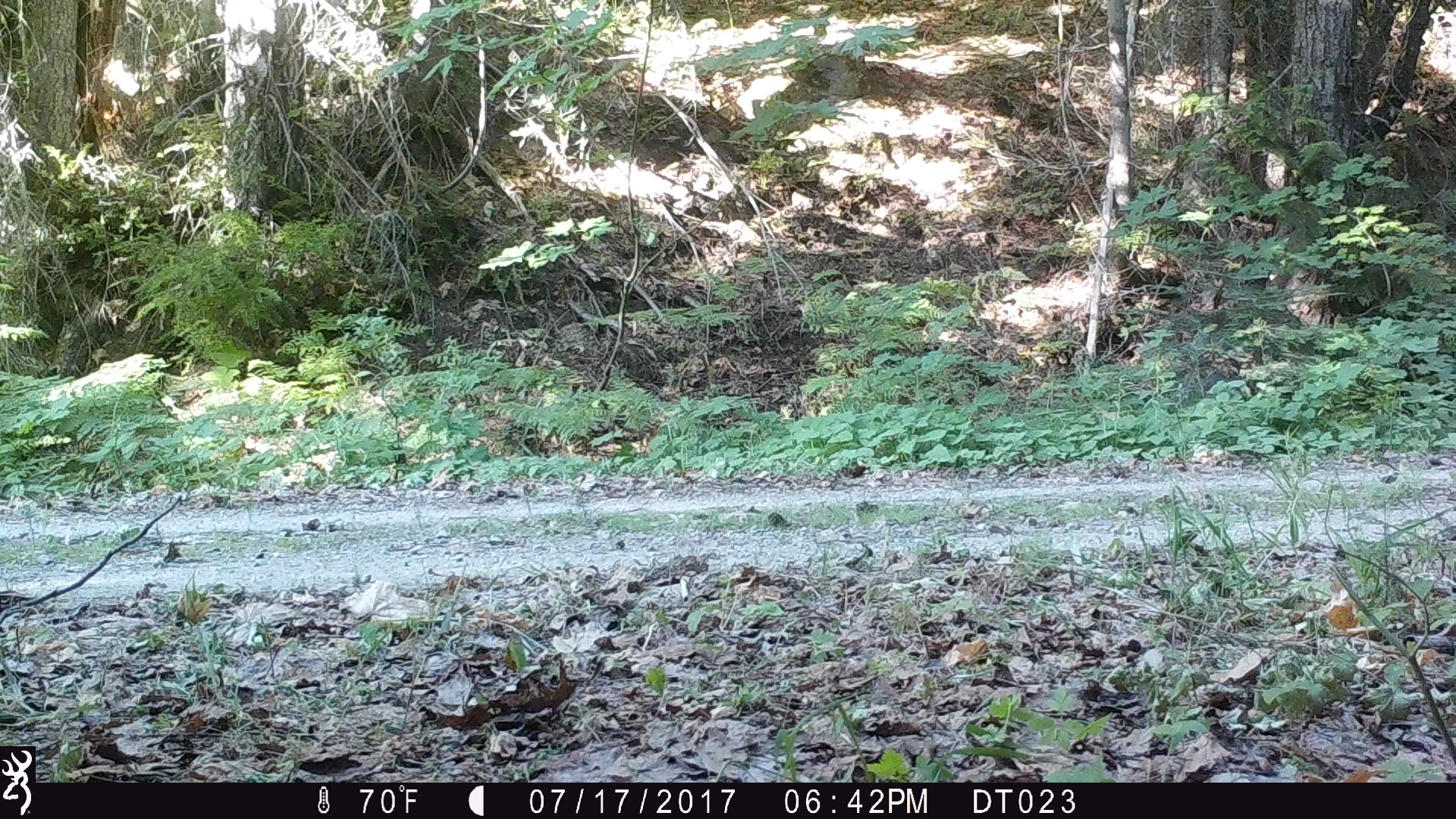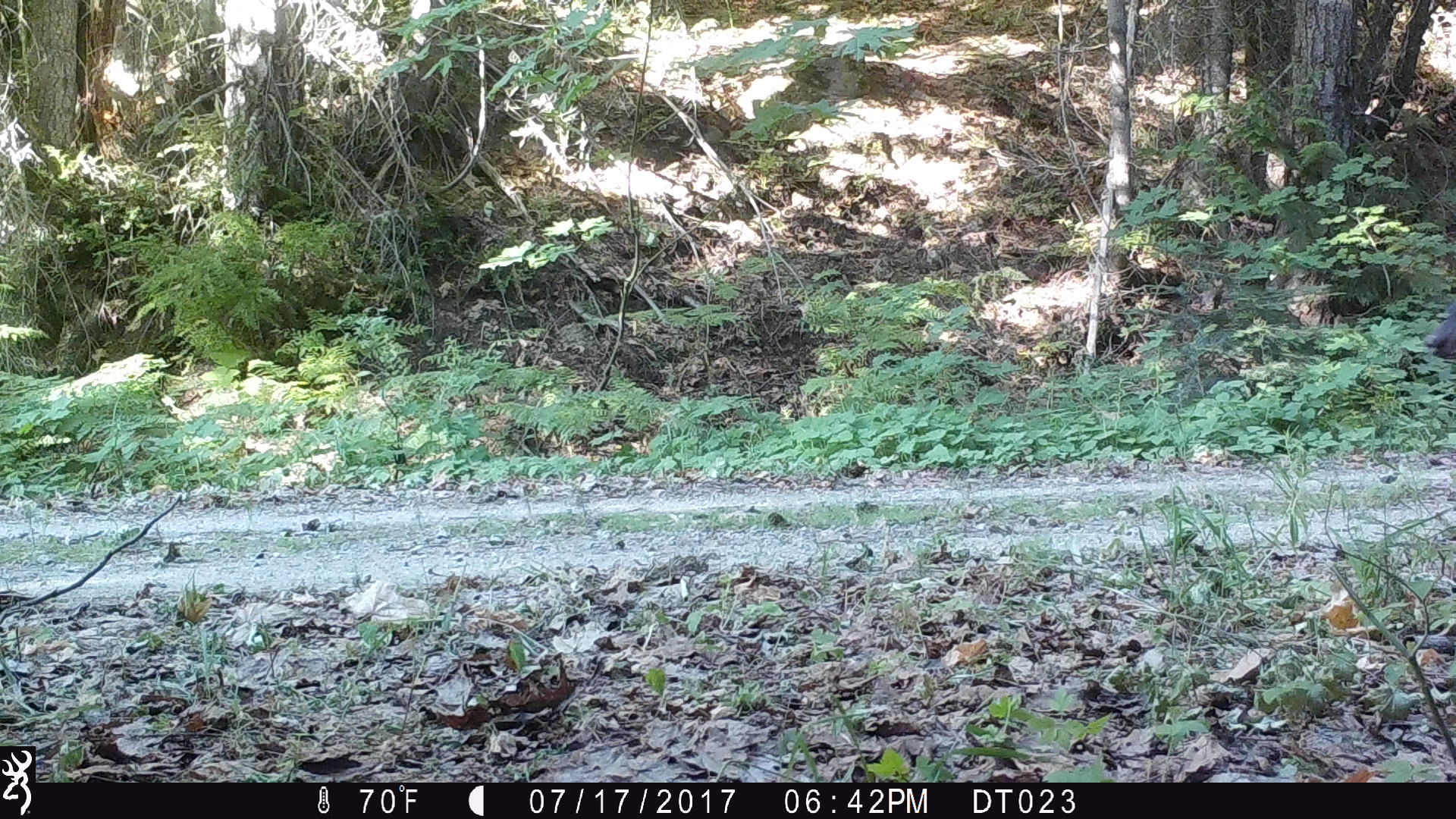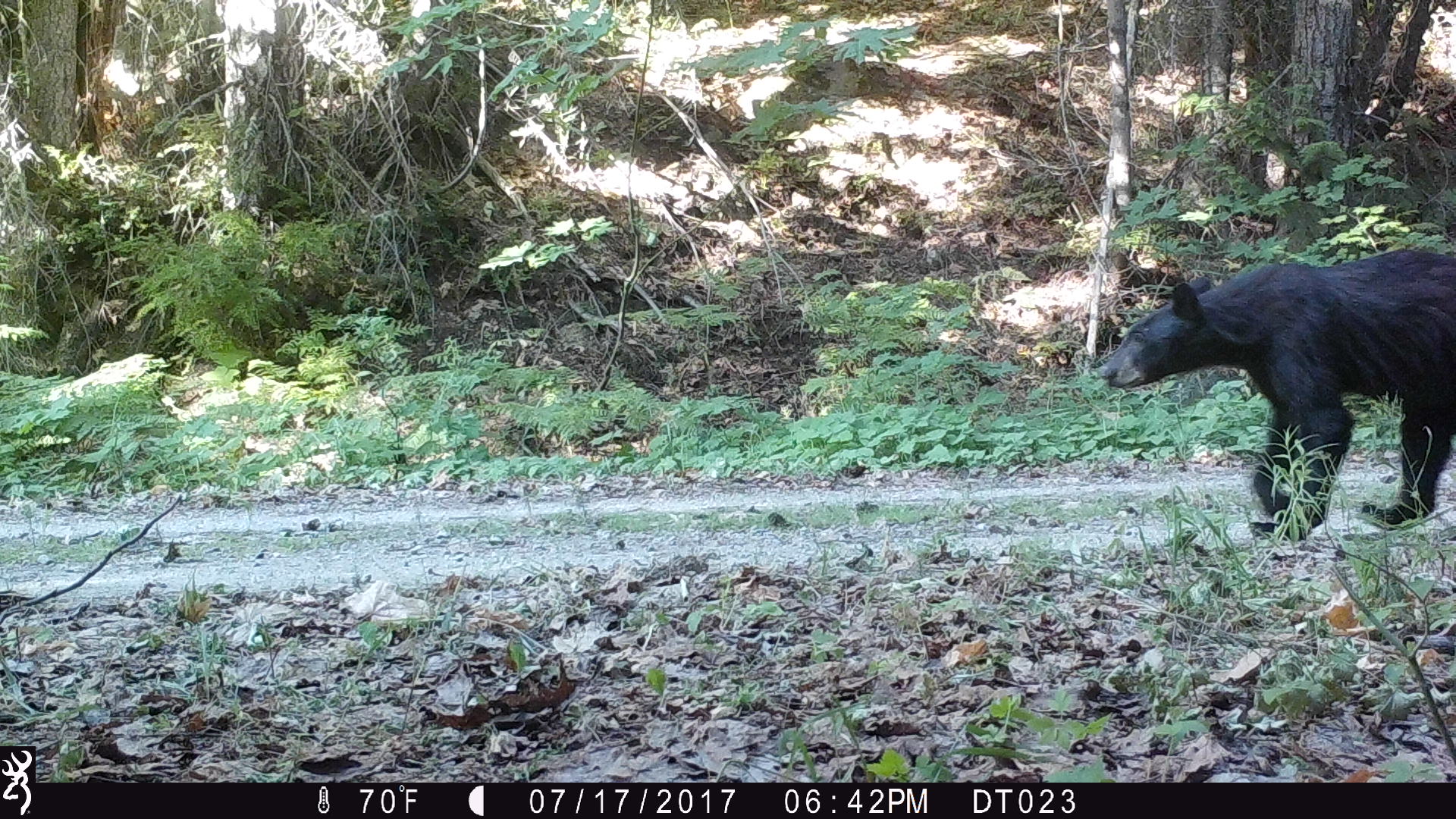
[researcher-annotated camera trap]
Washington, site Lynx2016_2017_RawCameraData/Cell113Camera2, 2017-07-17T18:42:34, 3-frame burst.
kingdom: Animalia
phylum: Chordata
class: Mammalia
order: Carnivora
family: Ursidae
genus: Ursus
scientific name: Ursus americanus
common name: american black bear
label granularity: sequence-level